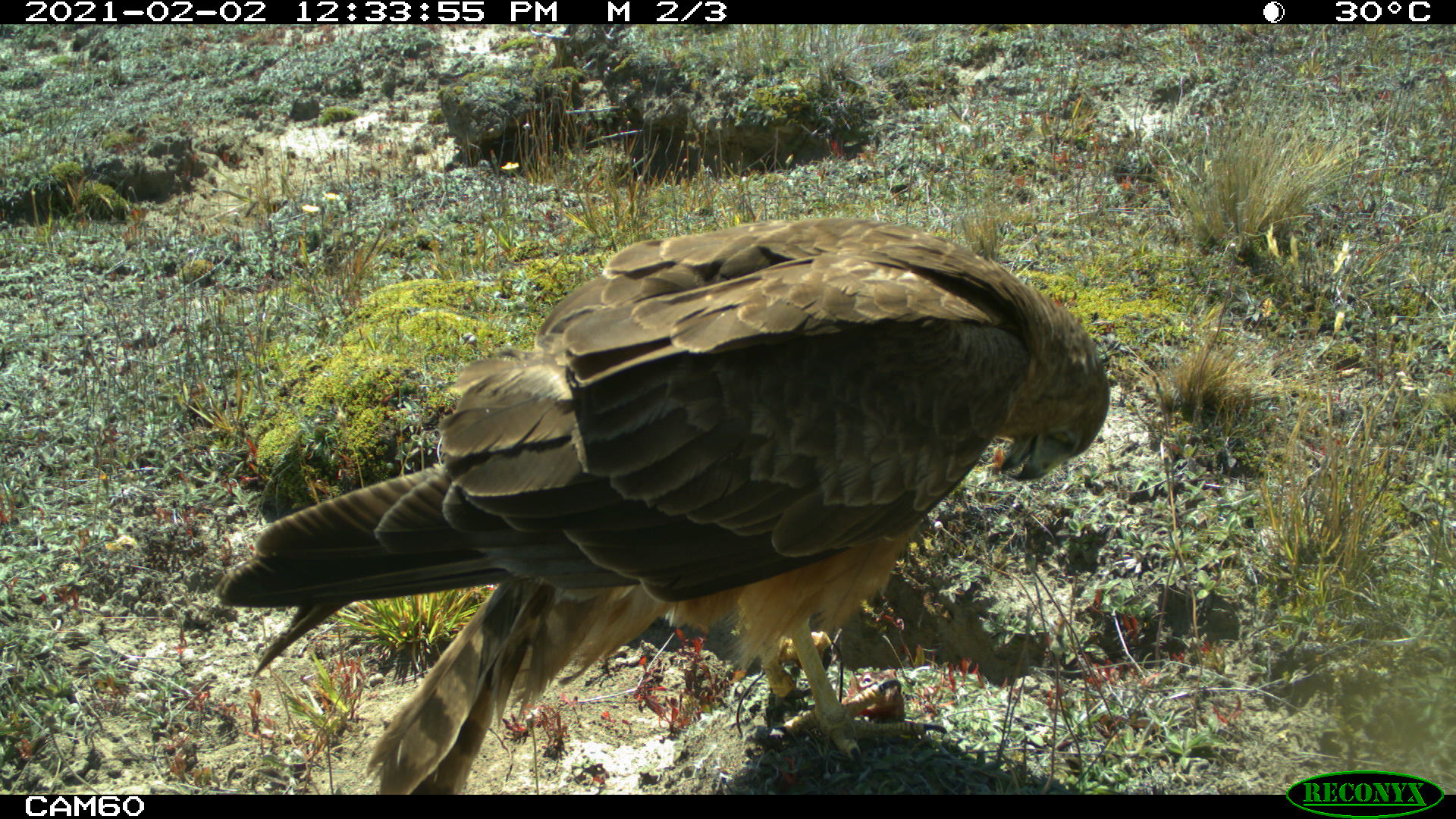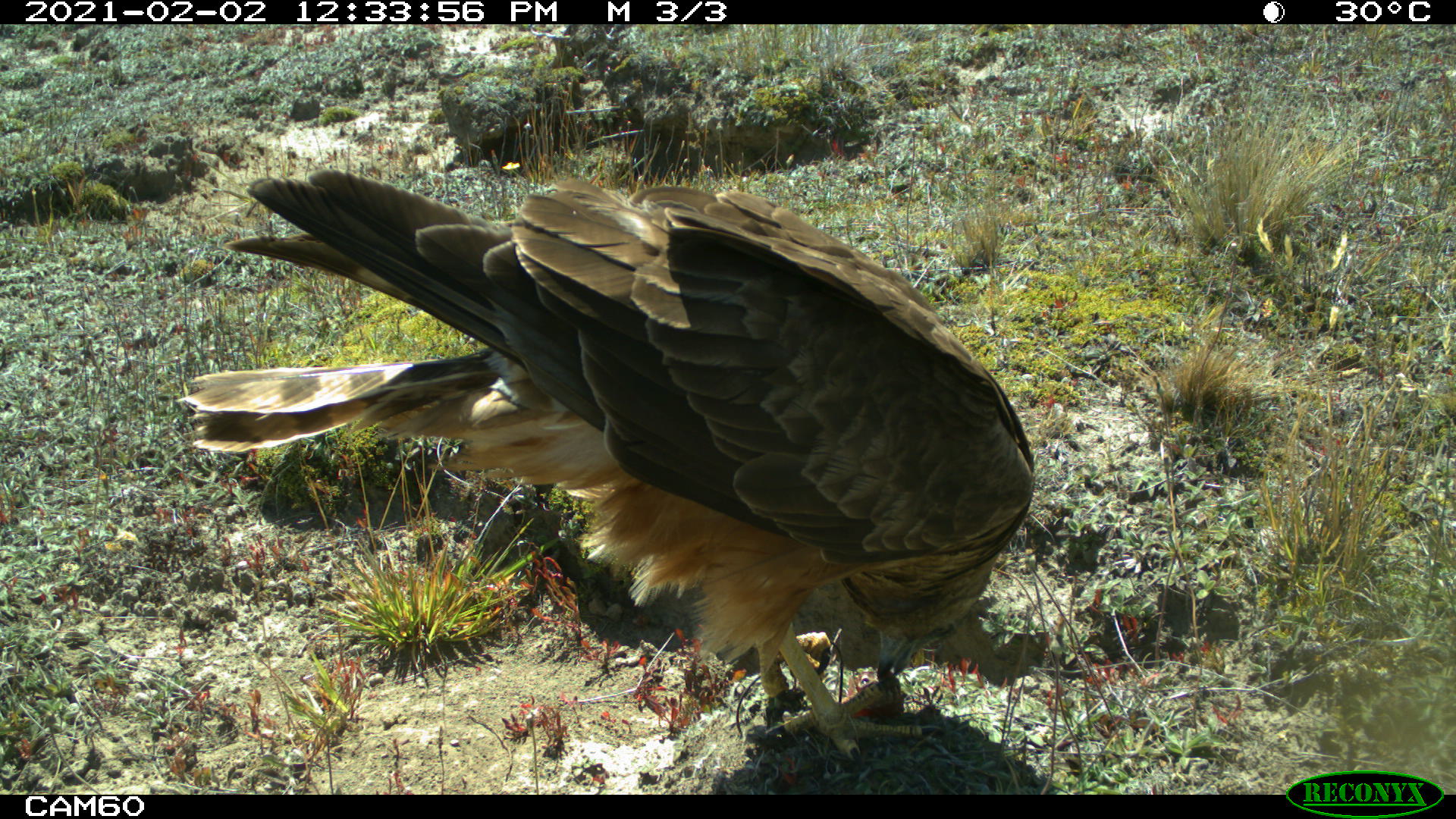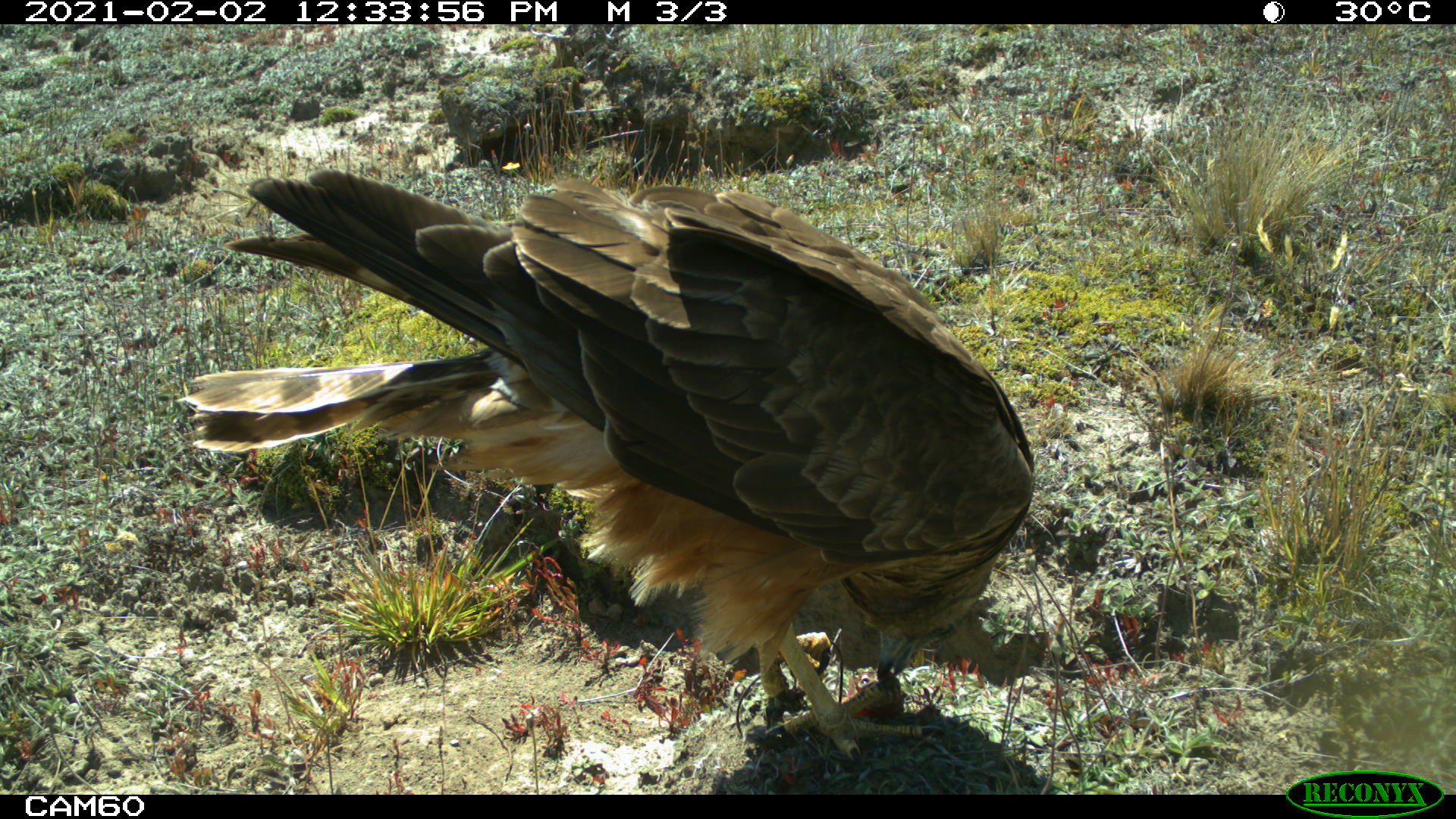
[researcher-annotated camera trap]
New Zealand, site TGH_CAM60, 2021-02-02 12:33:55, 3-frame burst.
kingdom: Animalia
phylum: Chordata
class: Aves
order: Accipitriformes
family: Accipitridae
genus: Circus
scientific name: Circus approximans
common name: swamp harrier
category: harrier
Harrier (swamp harrier) (Circus approximans).